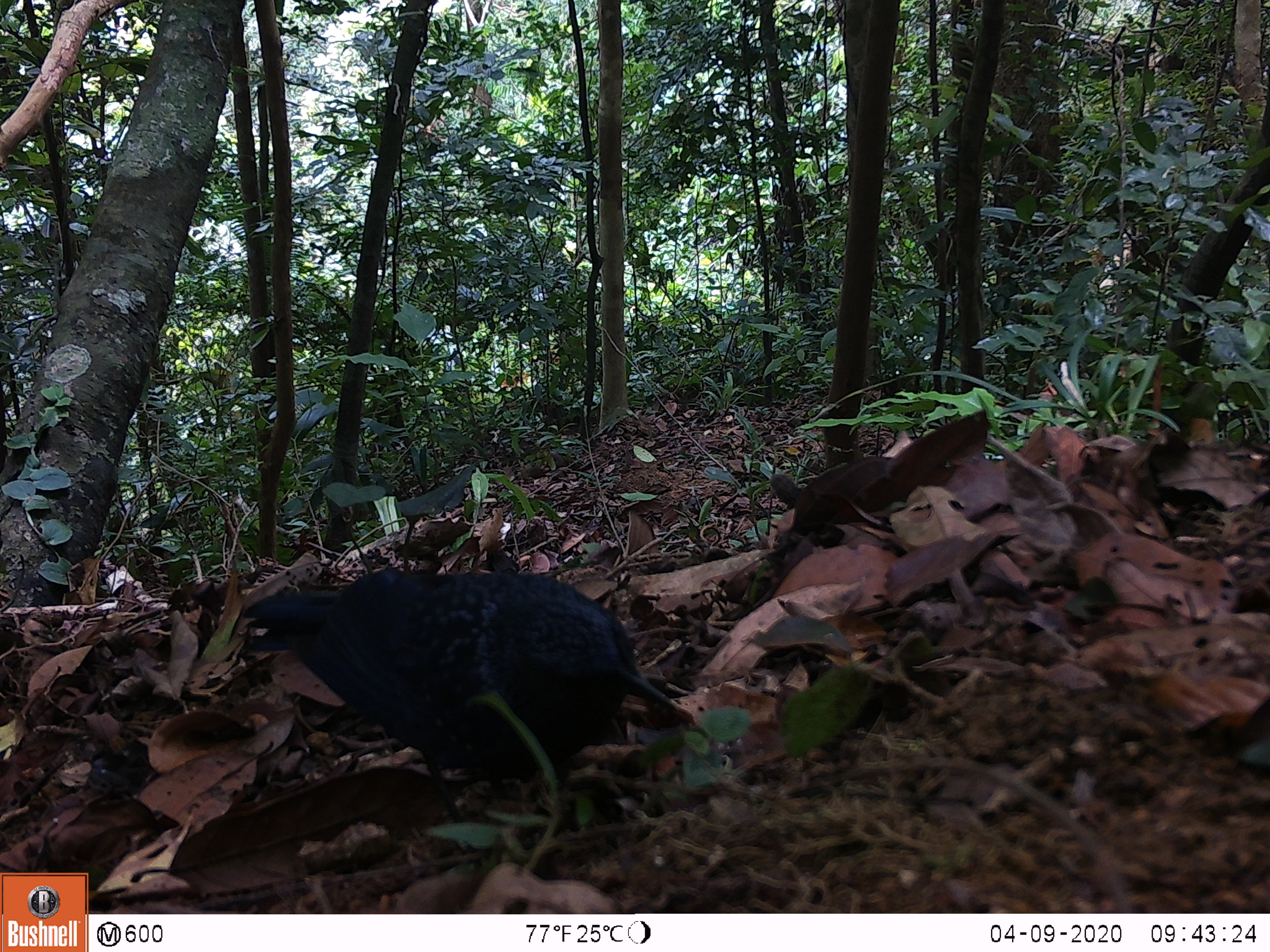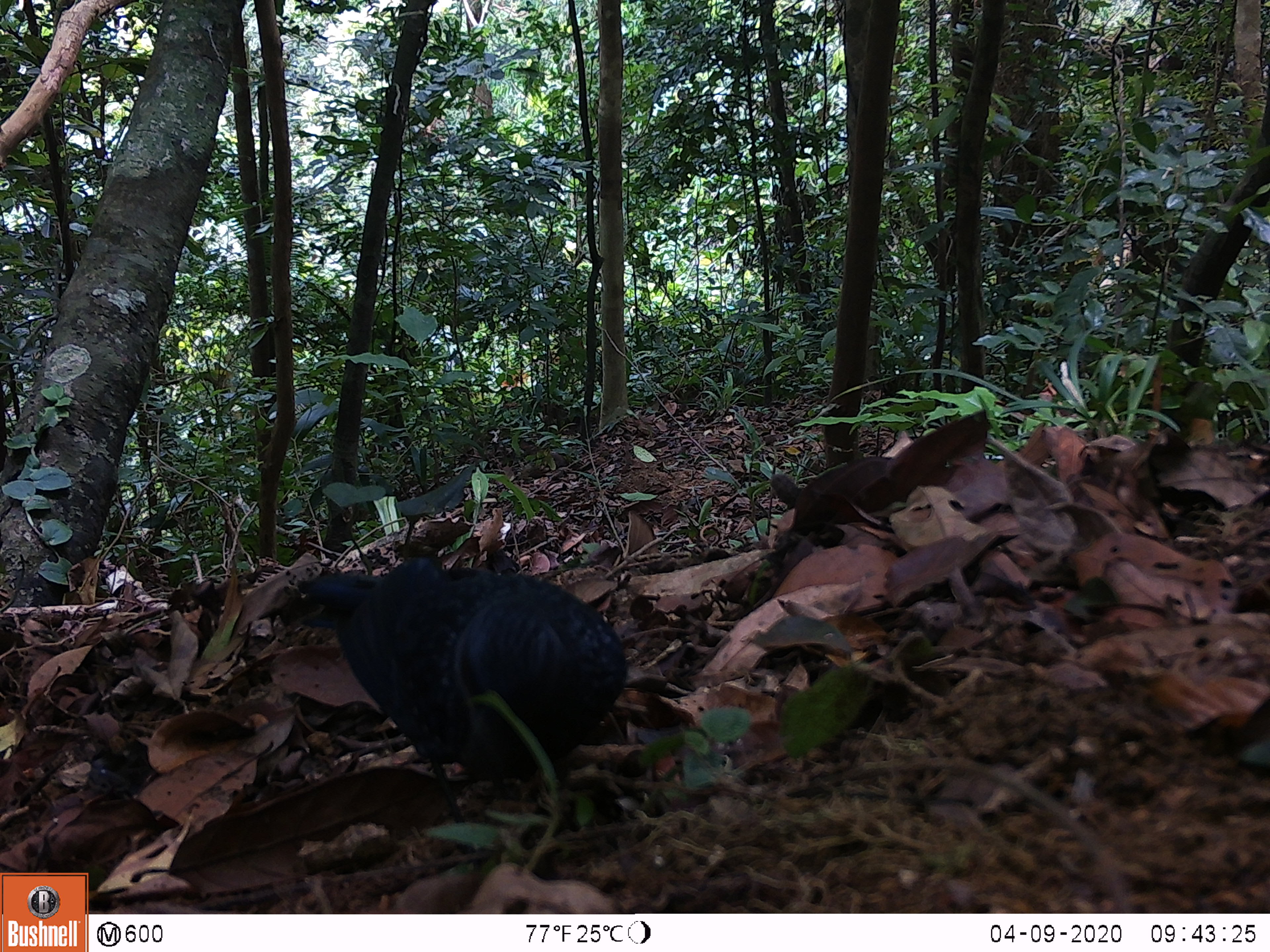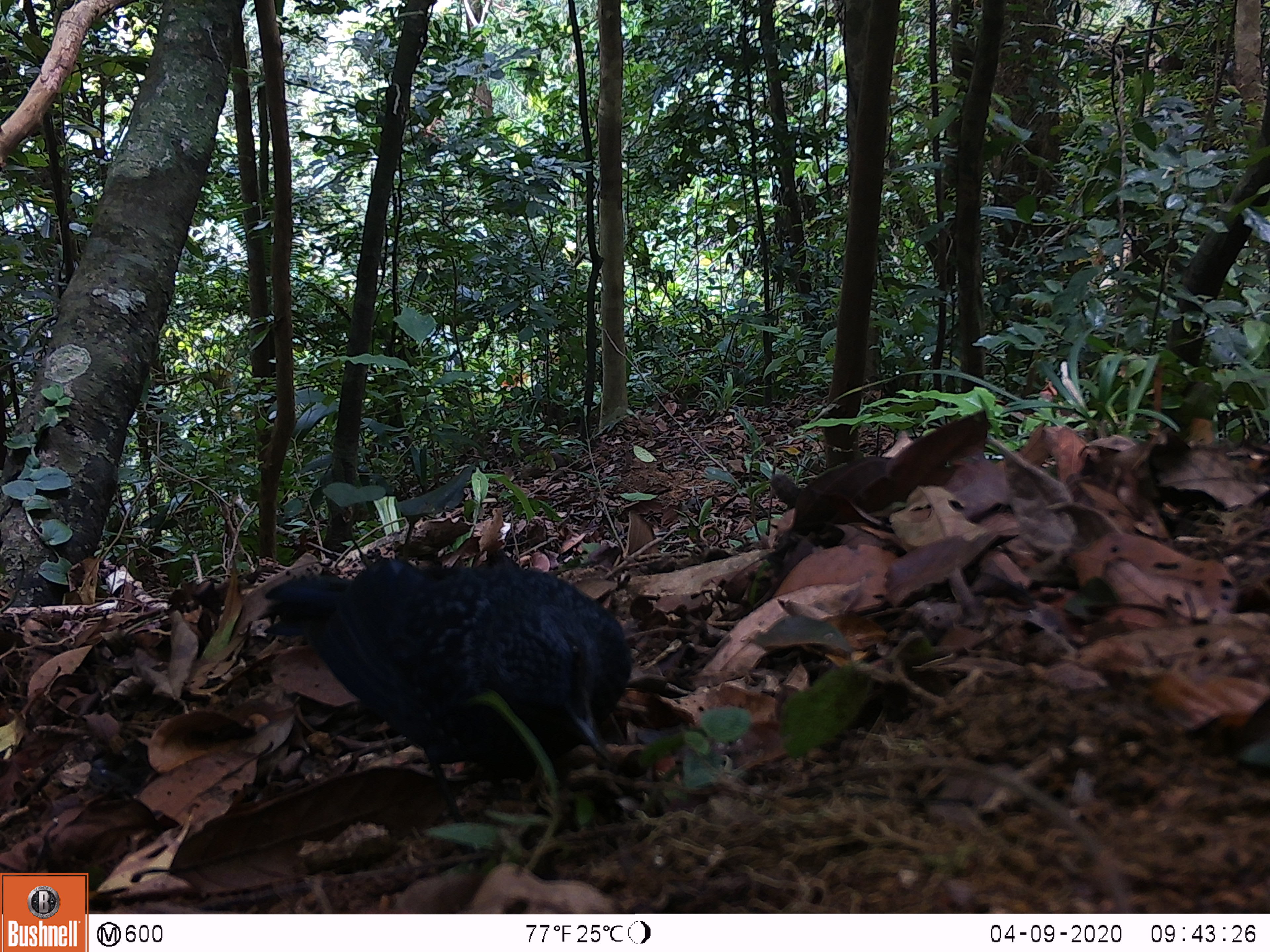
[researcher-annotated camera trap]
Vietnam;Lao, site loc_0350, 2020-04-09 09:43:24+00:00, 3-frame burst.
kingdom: Animalia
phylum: Chordata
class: Aves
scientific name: Aves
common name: bird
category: unidentified bird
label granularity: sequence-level